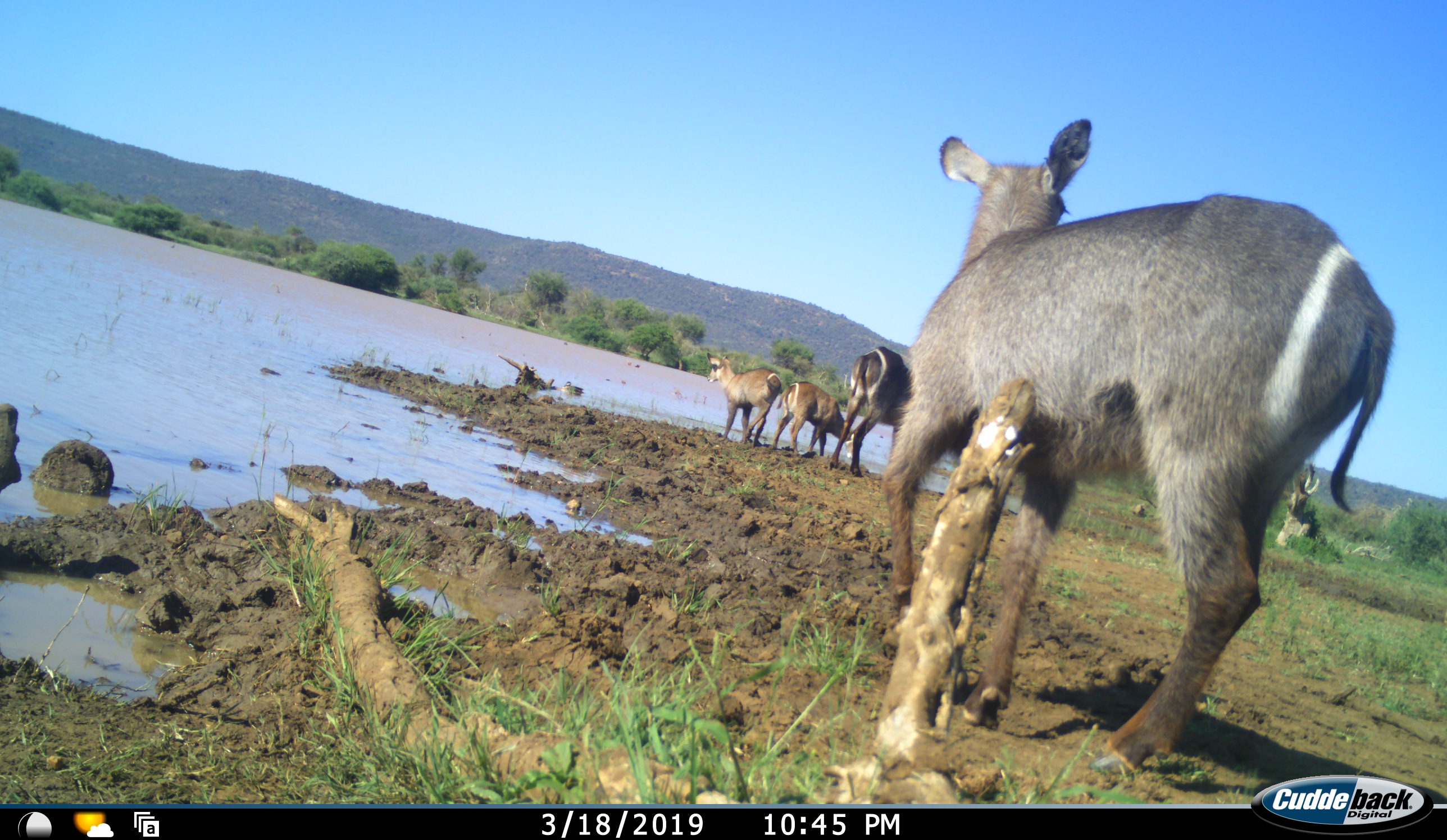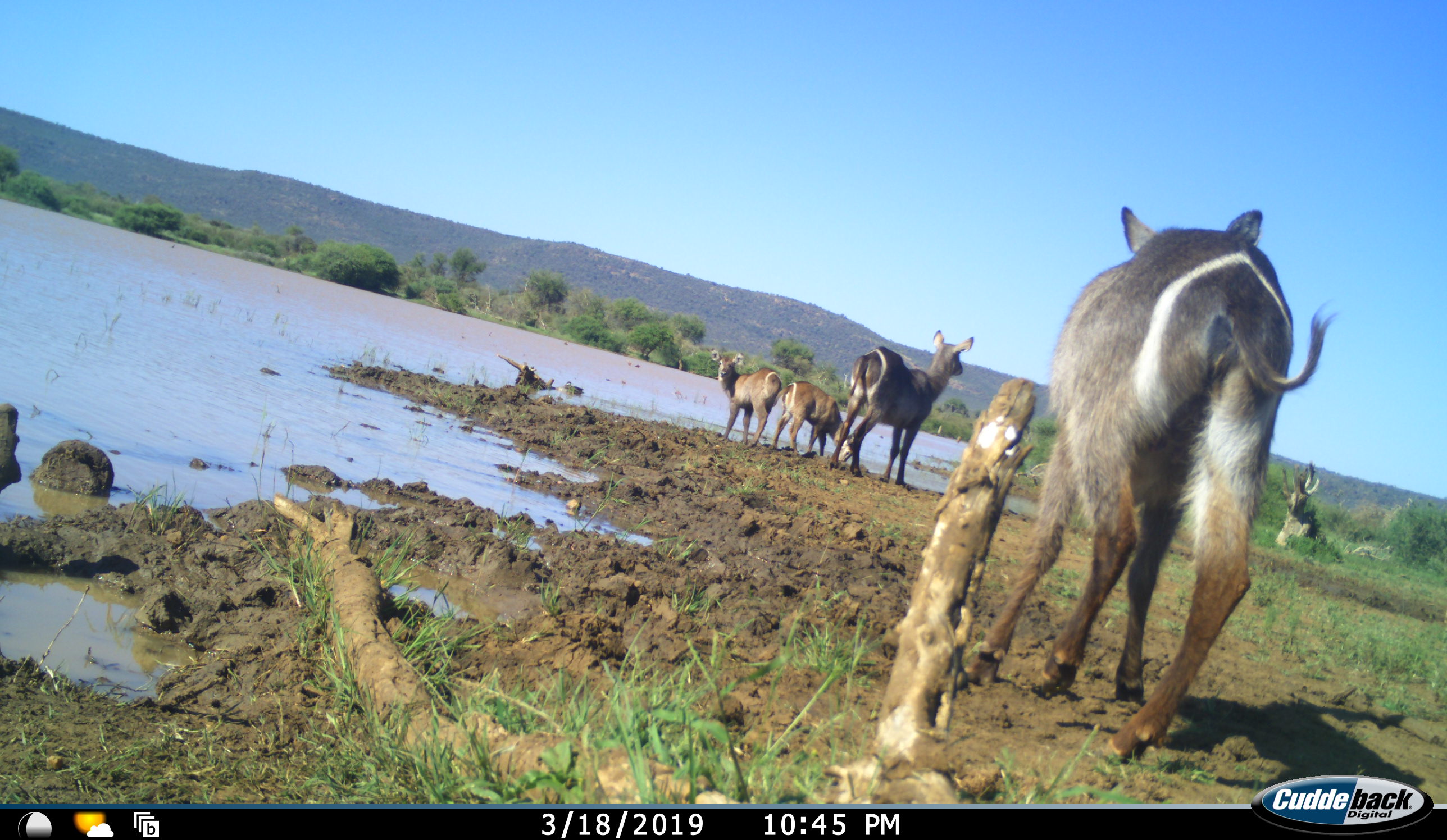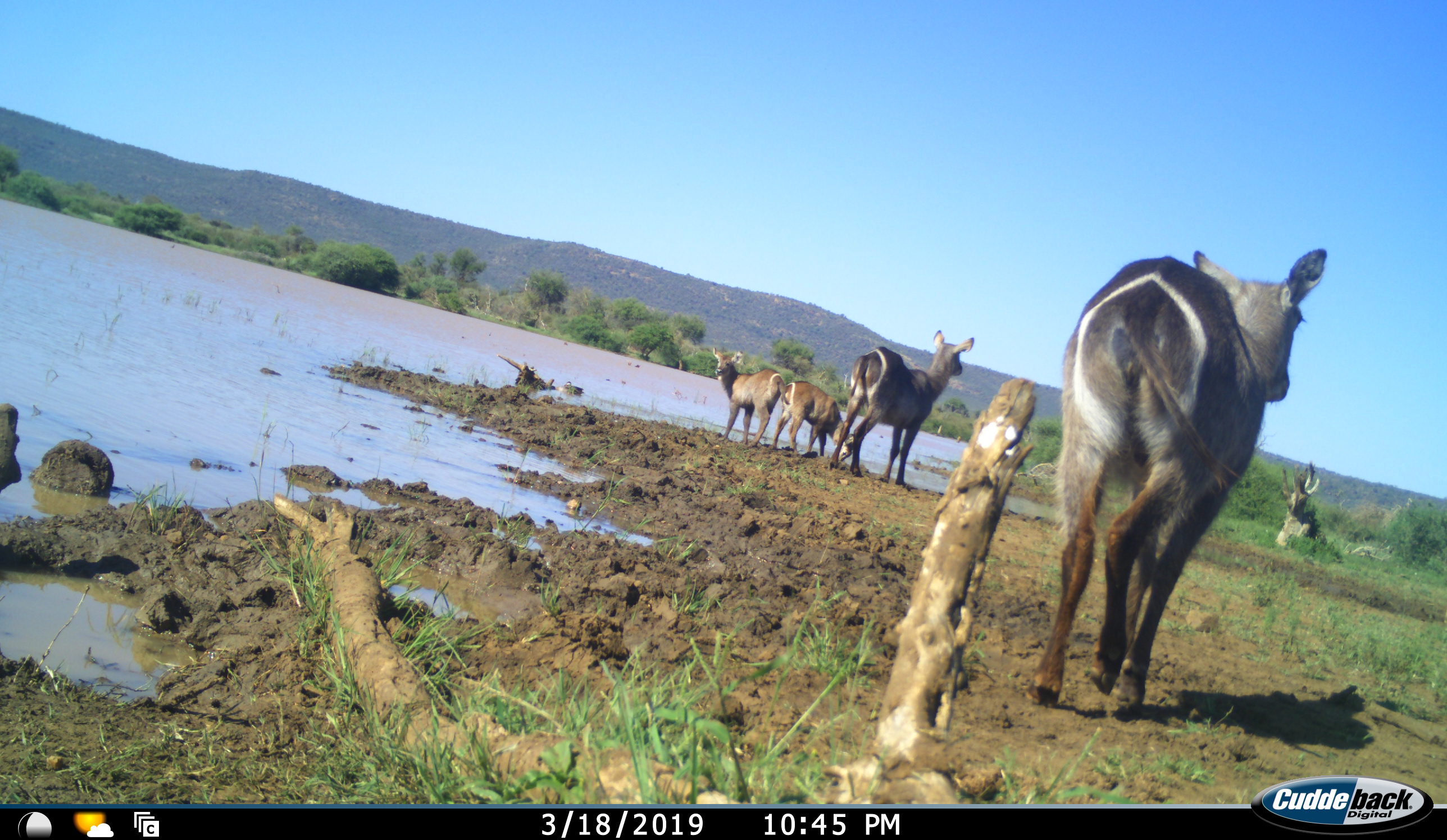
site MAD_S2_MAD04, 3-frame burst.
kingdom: Animalia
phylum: Chordata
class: Mammalia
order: Artiodactyla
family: Bovidae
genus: Kobus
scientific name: Kobus ellipsiprymnus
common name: waterbuck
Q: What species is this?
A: Waterbuck (Kobus ellipsiprymnus).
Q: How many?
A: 4.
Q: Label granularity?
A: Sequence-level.